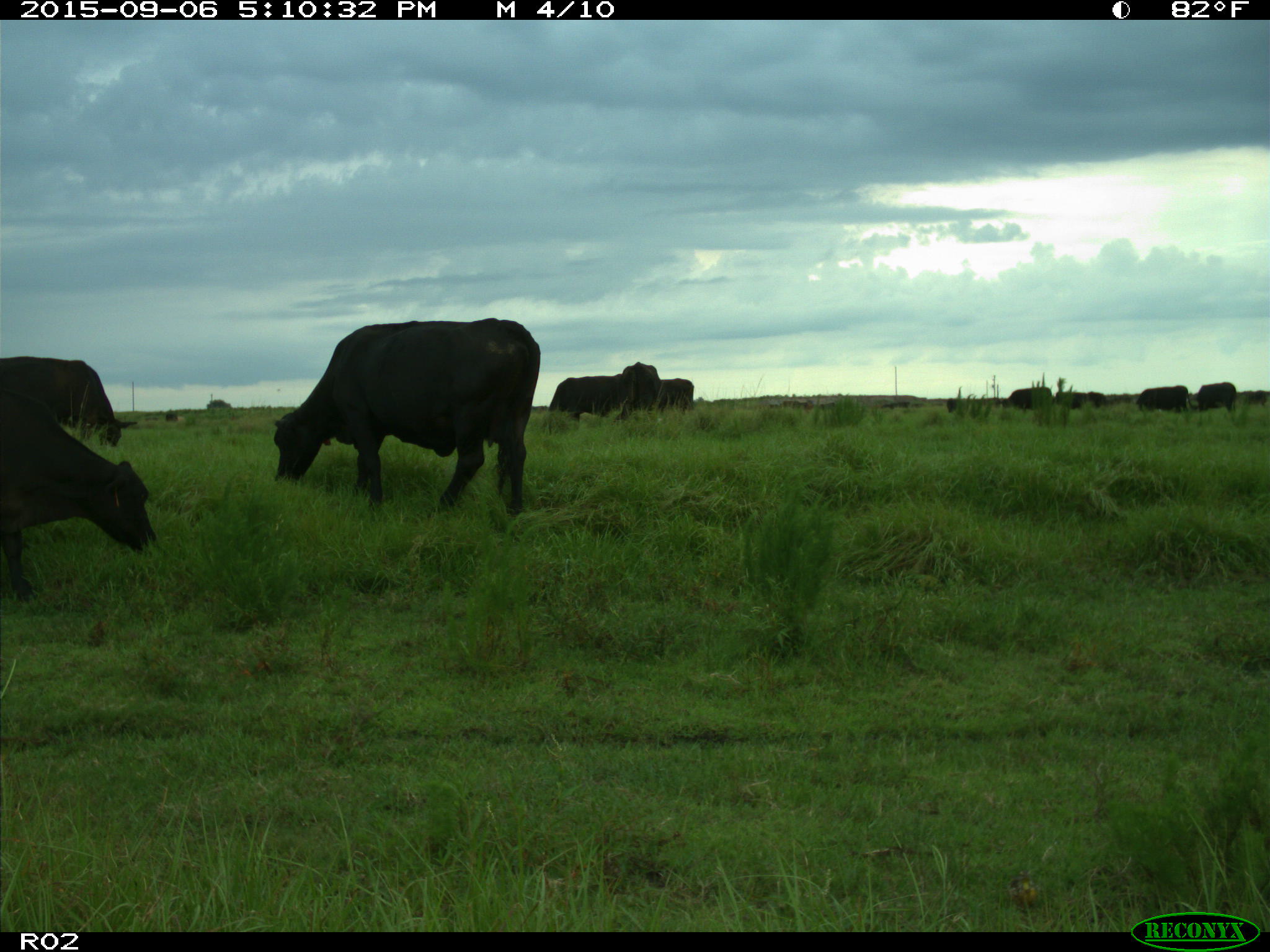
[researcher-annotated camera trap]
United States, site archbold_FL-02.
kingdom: Animalia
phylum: Chordata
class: Mammalia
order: Artiodactyla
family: Bovidae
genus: Bos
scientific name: Bos taurus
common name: domestic cow